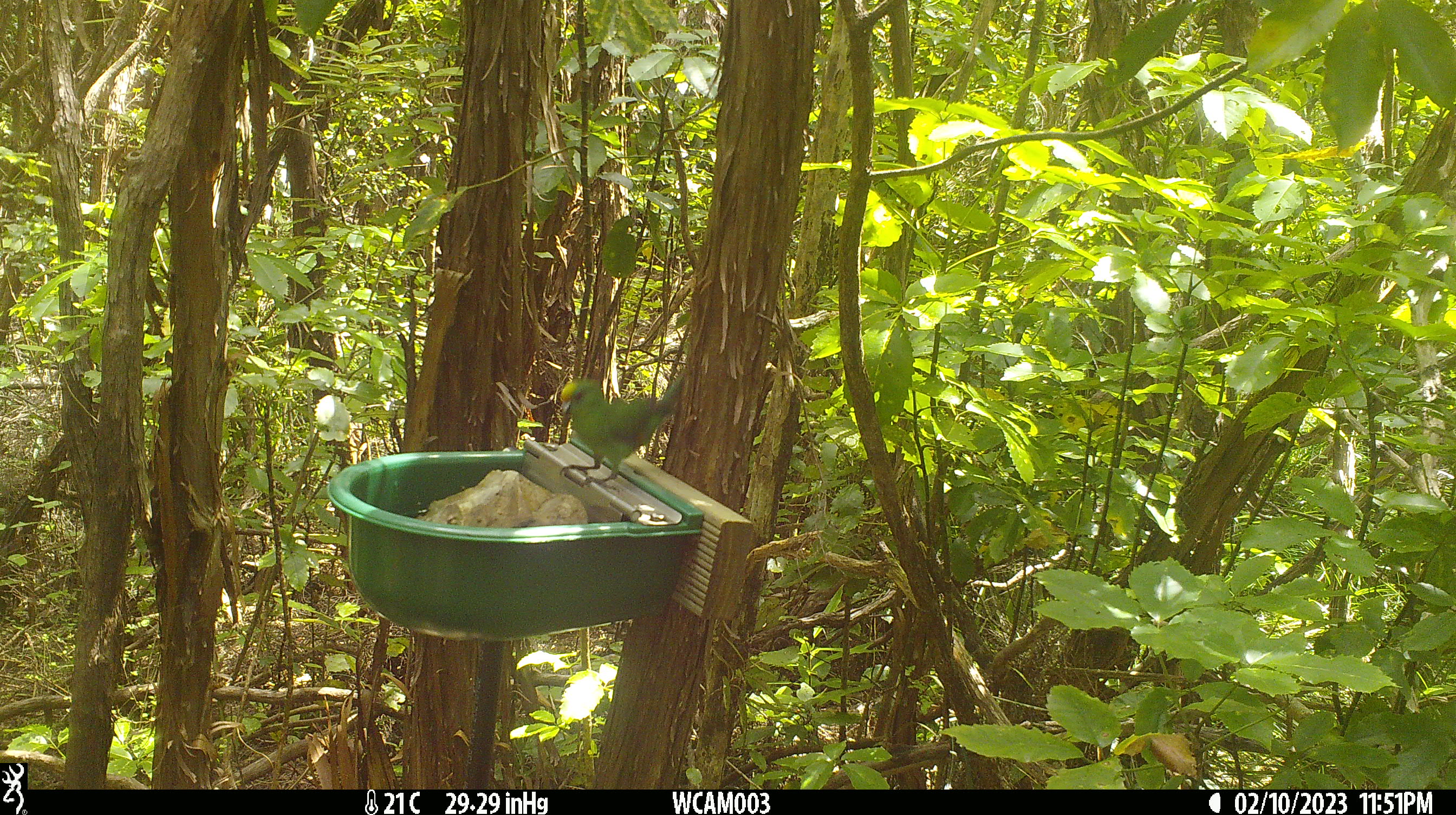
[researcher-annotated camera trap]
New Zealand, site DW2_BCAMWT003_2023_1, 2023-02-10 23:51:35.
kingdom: Animalia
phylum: Chordata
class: Aves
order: Psittaciformes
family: Psittaculidae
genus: Cyanoramphus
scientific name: Cyanoramphus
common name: parakeet